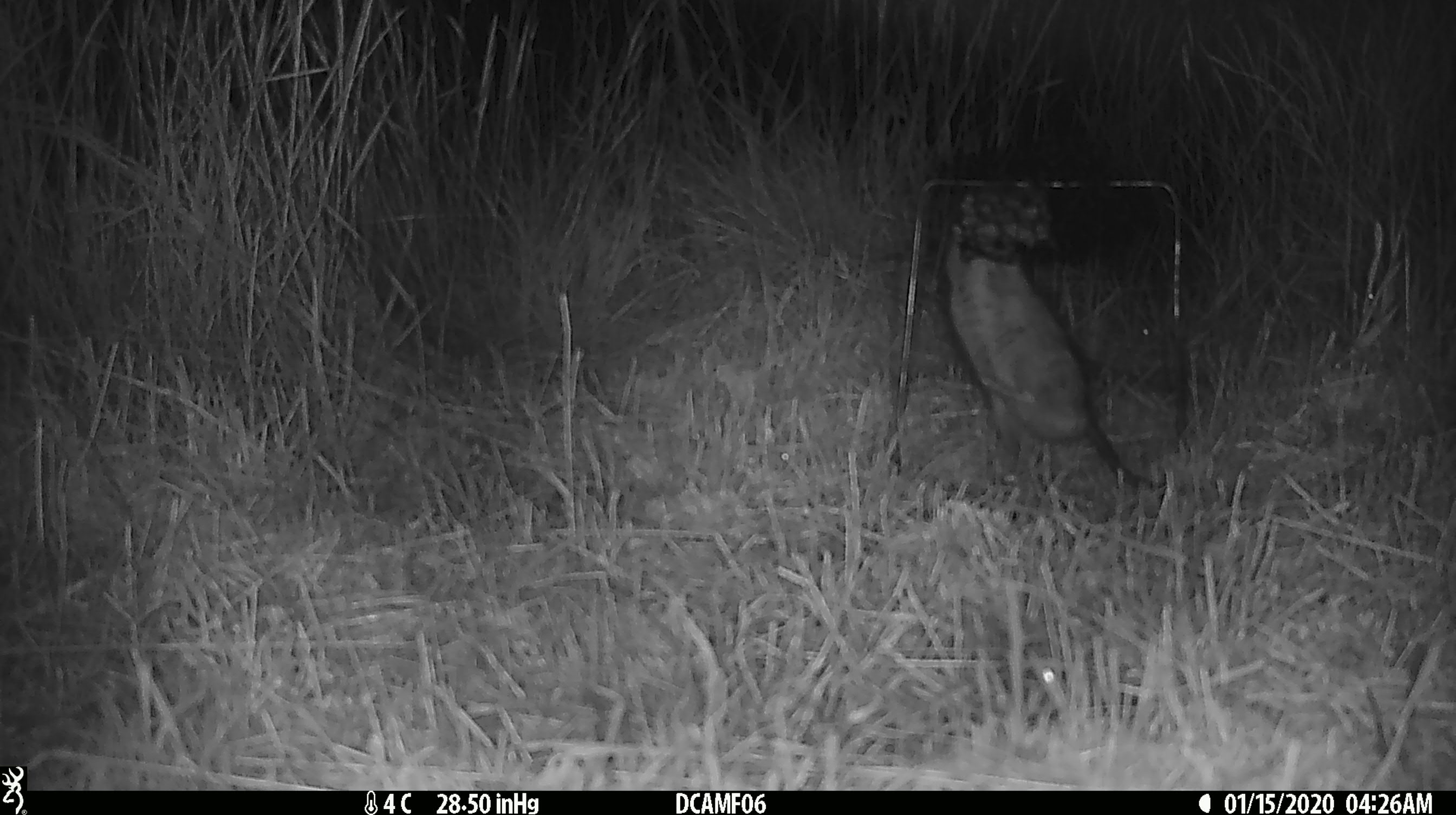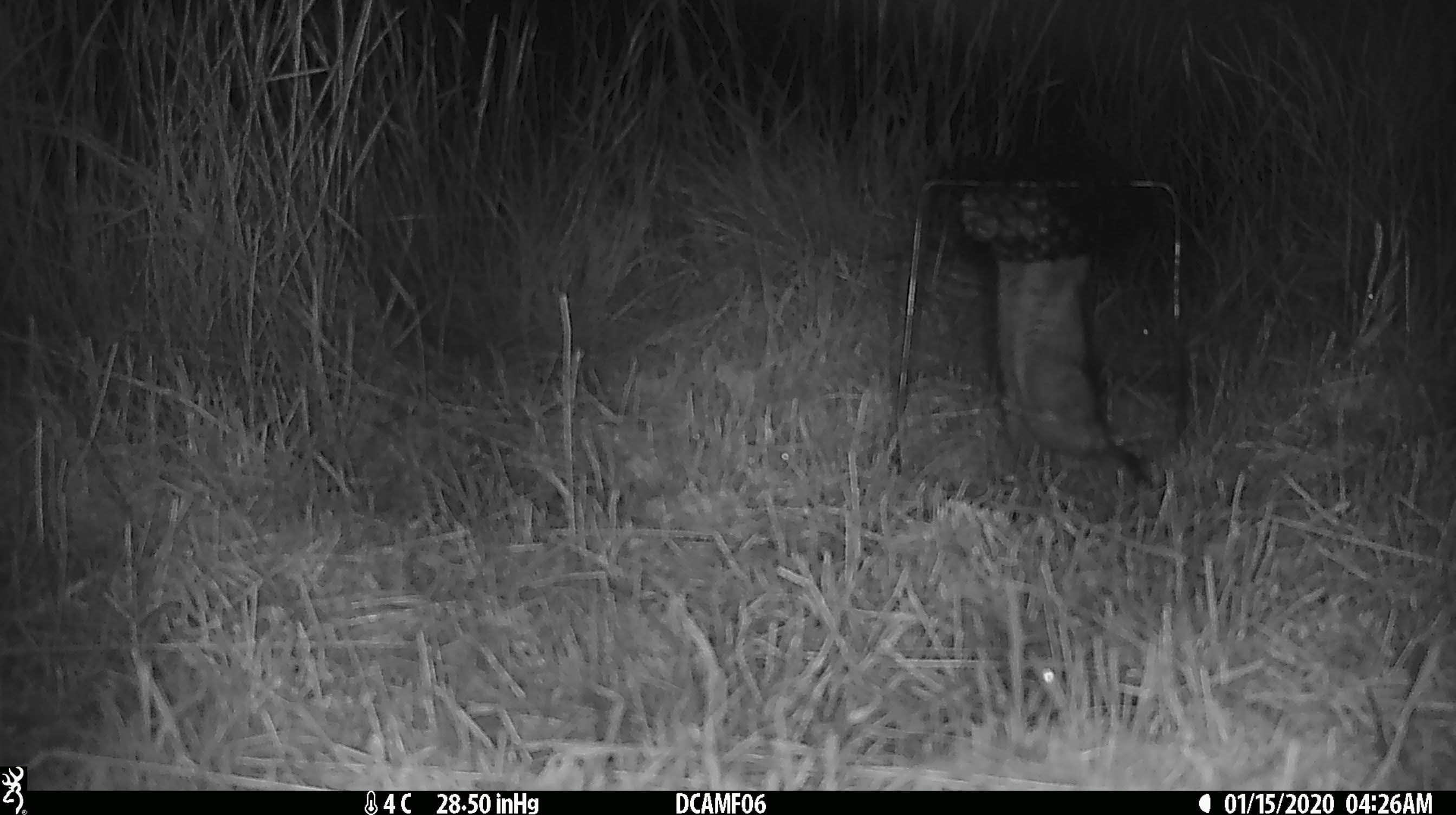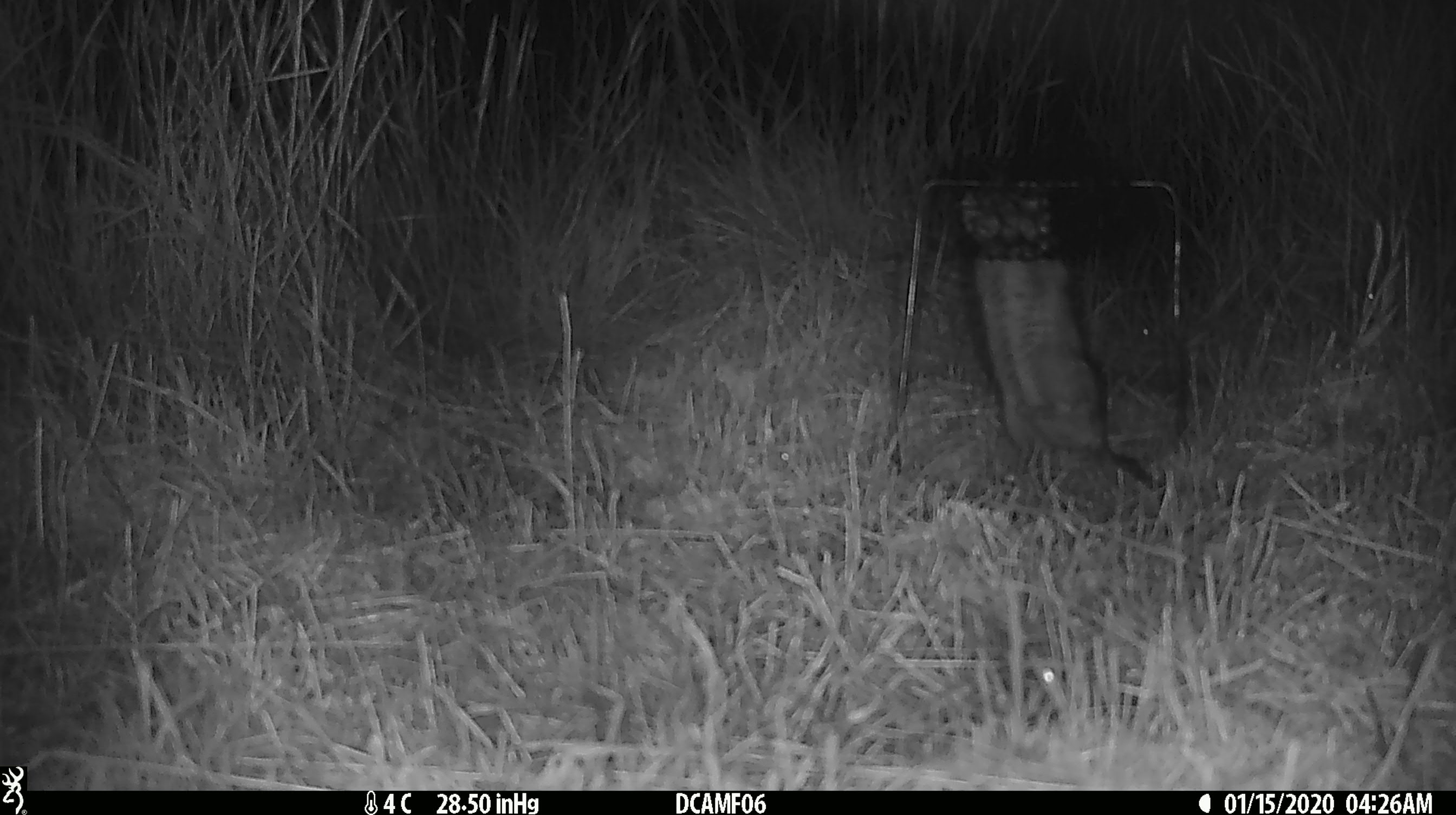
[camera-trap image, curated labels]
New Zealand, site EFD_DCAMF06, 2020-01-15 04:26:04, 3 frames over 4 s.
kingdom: Animalia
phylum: Chordata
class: Mammalia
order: Rodentia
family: Muridae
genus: Rattus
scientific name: Rattus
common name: rat